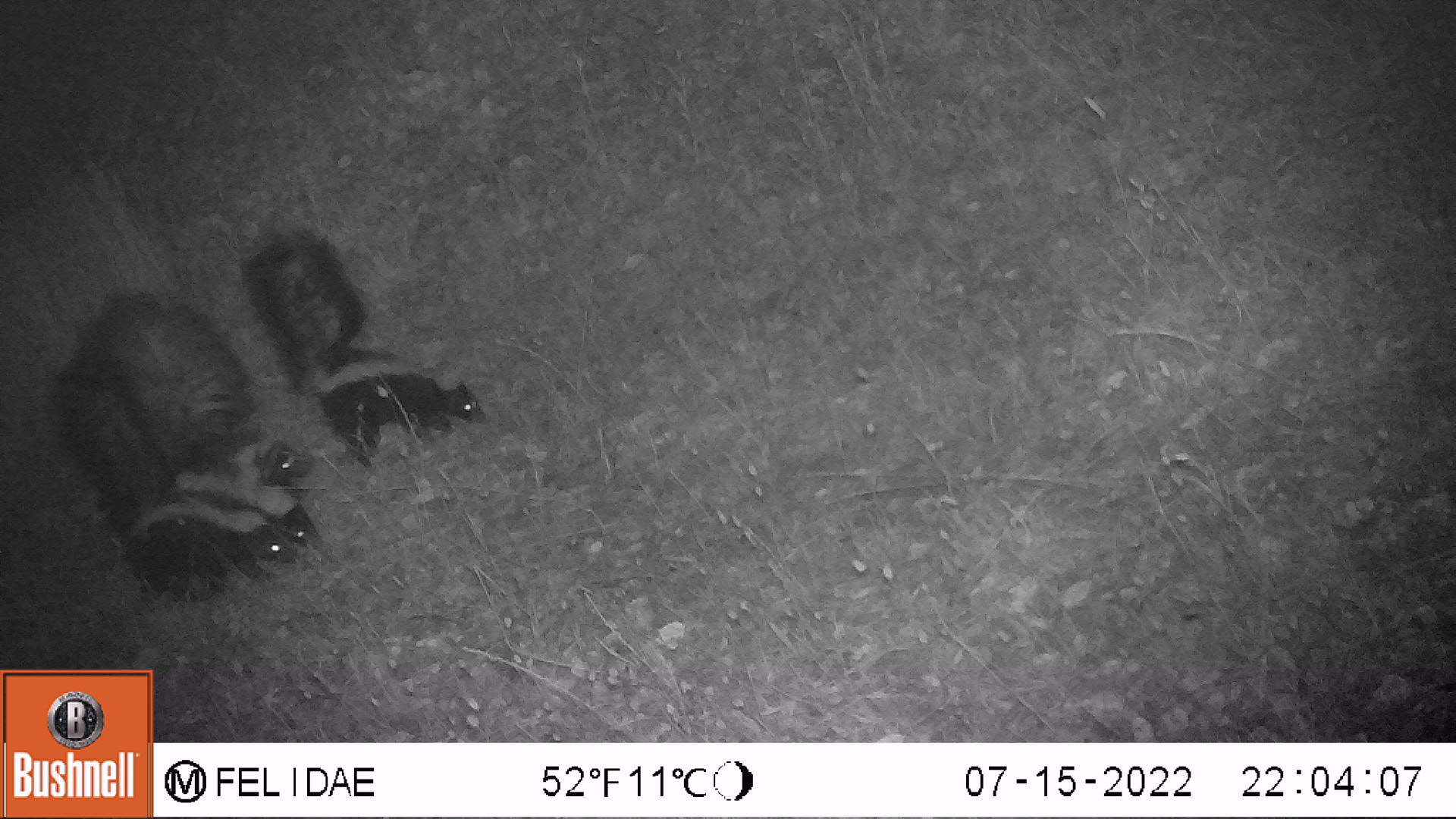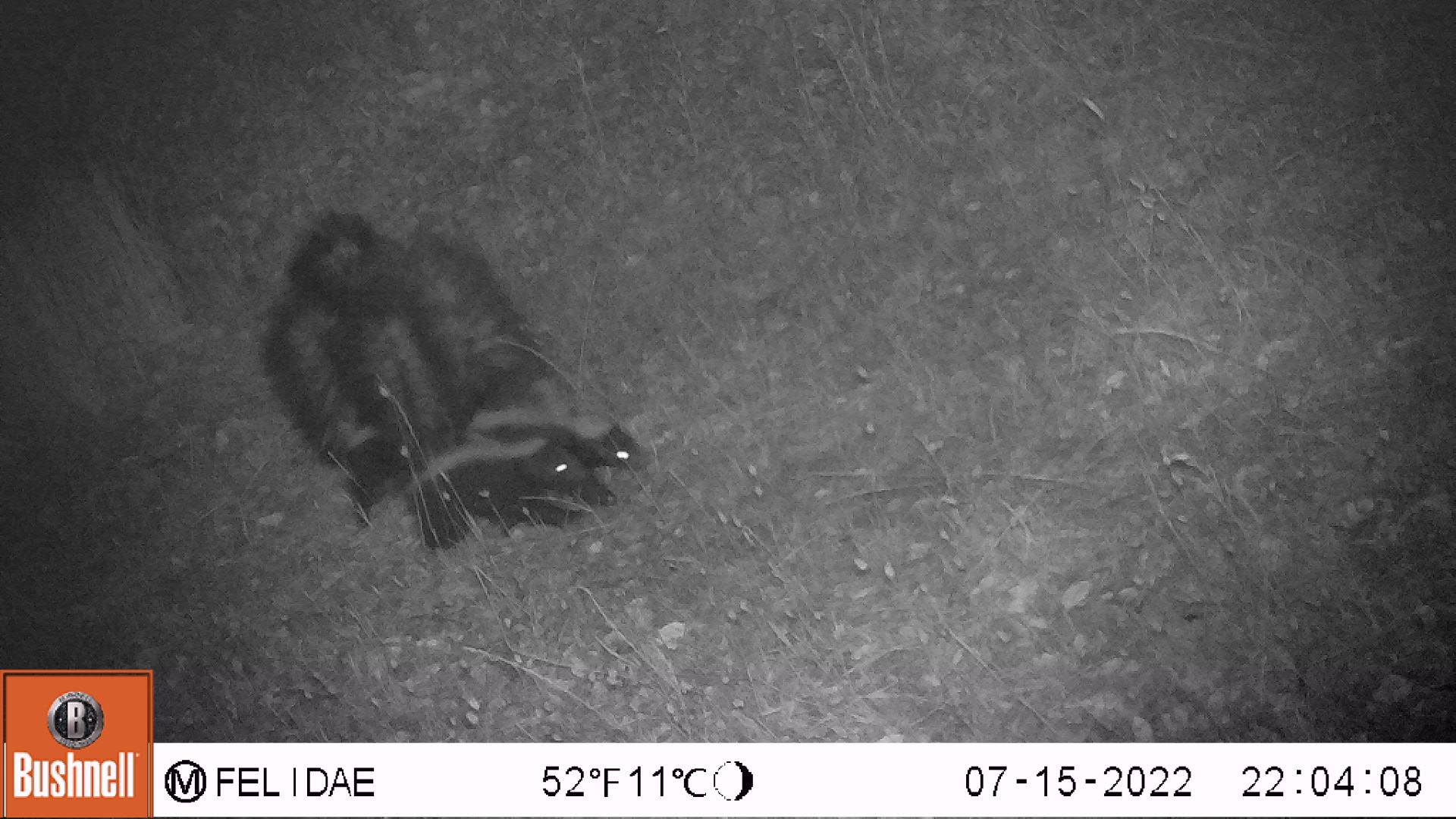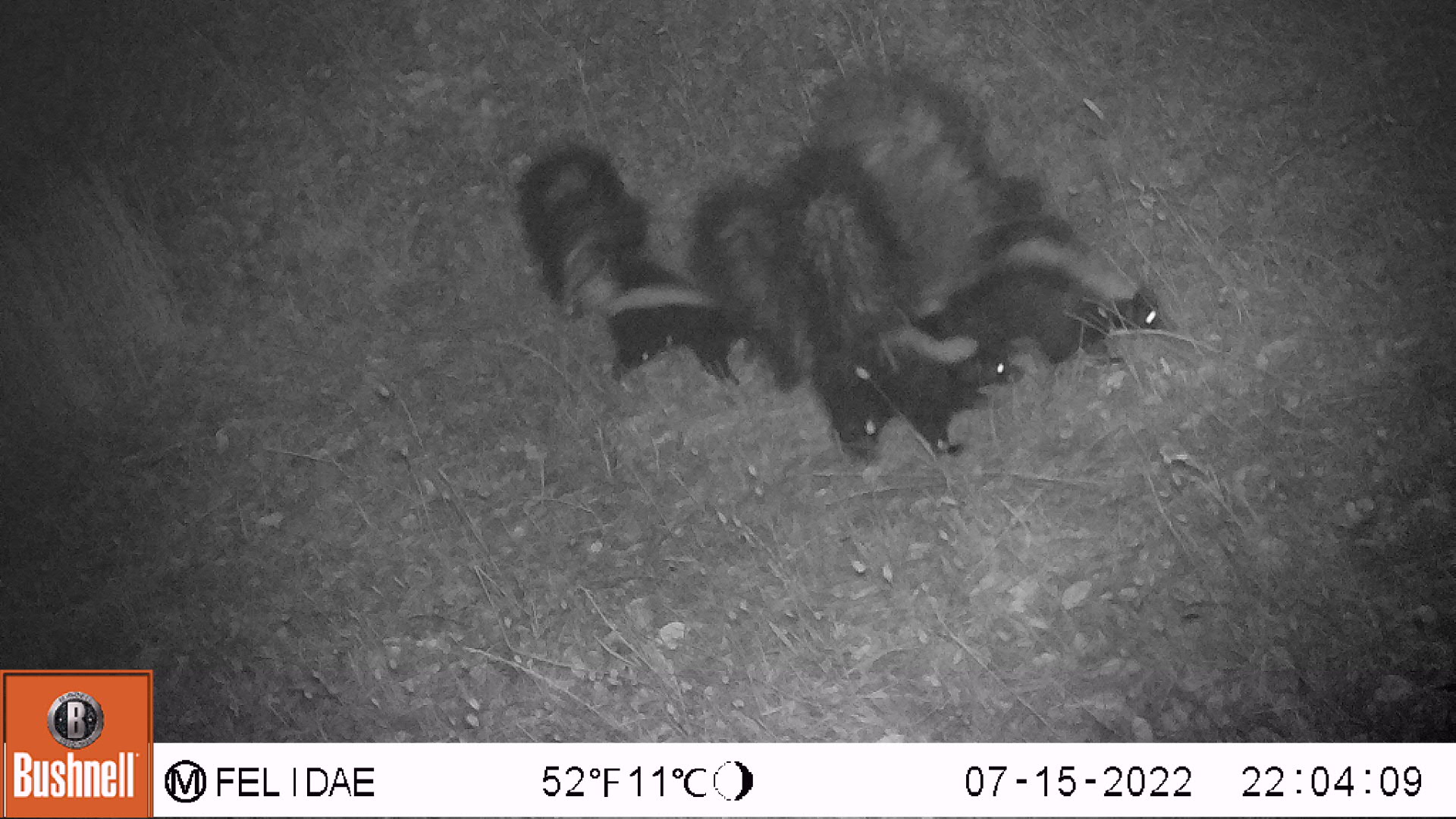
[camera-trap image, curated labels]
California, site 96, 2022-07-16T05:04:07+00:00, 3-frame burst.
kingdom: Animalia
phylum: Chordata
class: Mammalia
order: Carnivora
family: Mephitidae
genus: Mephitis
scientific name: Mephitis mephitis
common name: striped skunk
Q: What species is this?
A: Striped skunk (Mephitis mephitis).